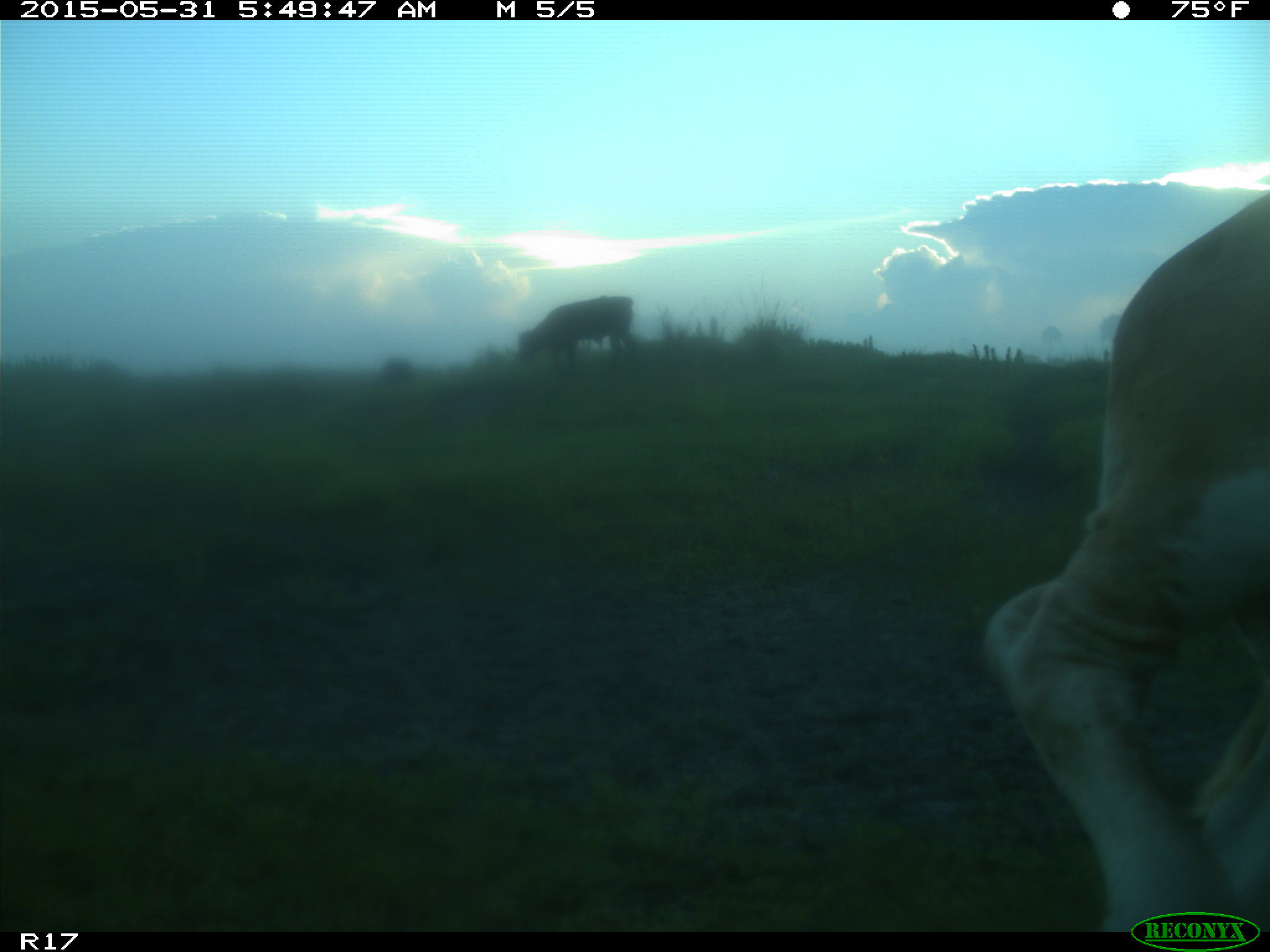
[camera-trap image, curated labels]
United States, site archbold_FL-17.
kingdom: Animalia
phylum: Chordata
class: Mammalia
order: Artiodactyla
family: Bovidae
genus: Bos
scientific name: Bos taurus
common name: domestic cow